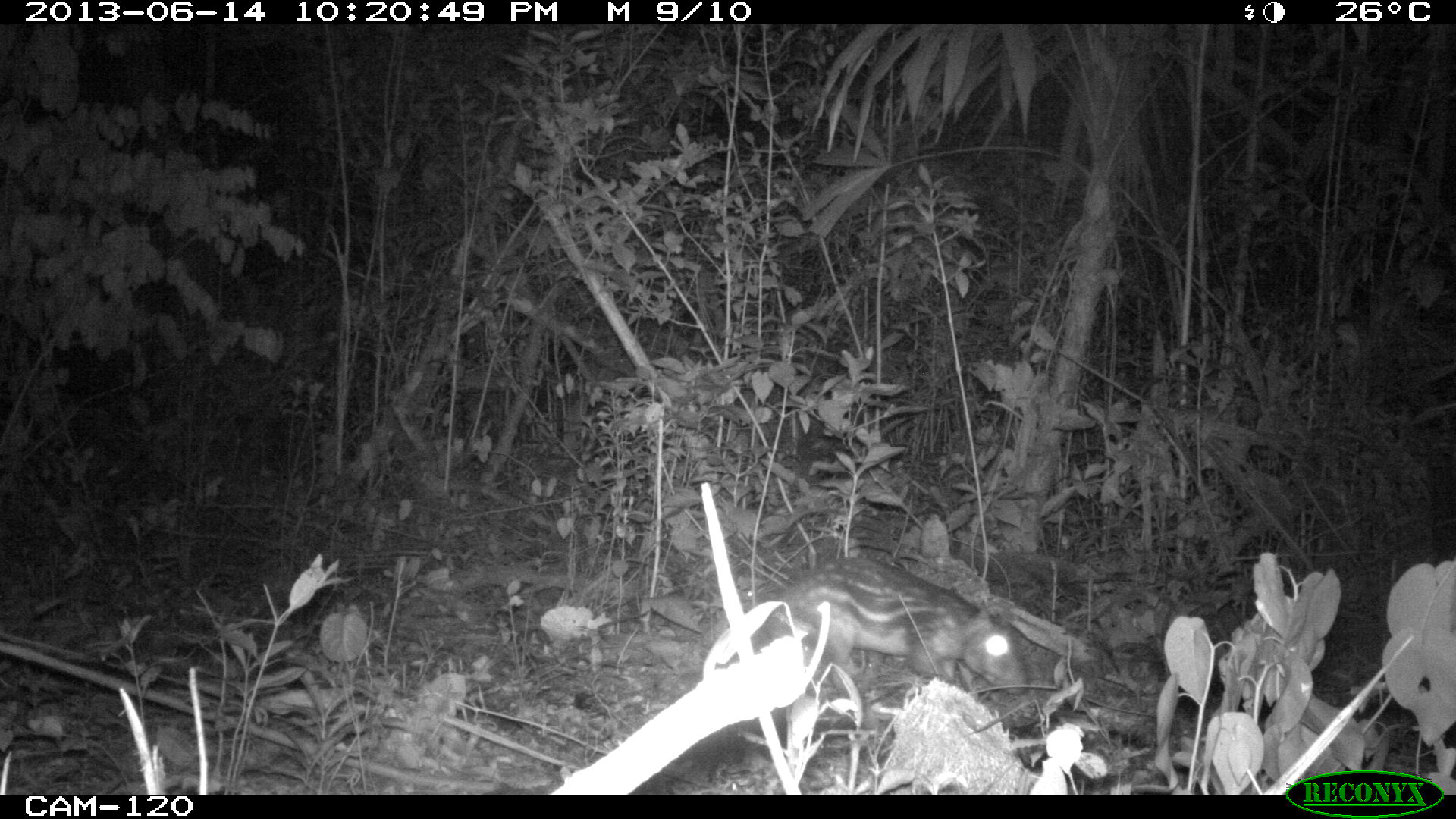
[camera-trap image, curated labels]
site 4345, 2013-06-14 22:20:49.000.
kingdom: Animalia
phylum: Chordata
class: Mammalia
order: Rodentia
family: Cuniculidae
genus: Cuniculus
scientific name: Cuniculus paca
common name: lowland paca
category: agouti paca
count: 1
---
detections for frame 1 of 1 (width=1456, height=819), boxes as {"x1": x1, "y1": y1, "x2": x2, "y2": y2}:
agouti paca: {"x1": 762, "y1": 555, "x2": 1028, "y2": 694}